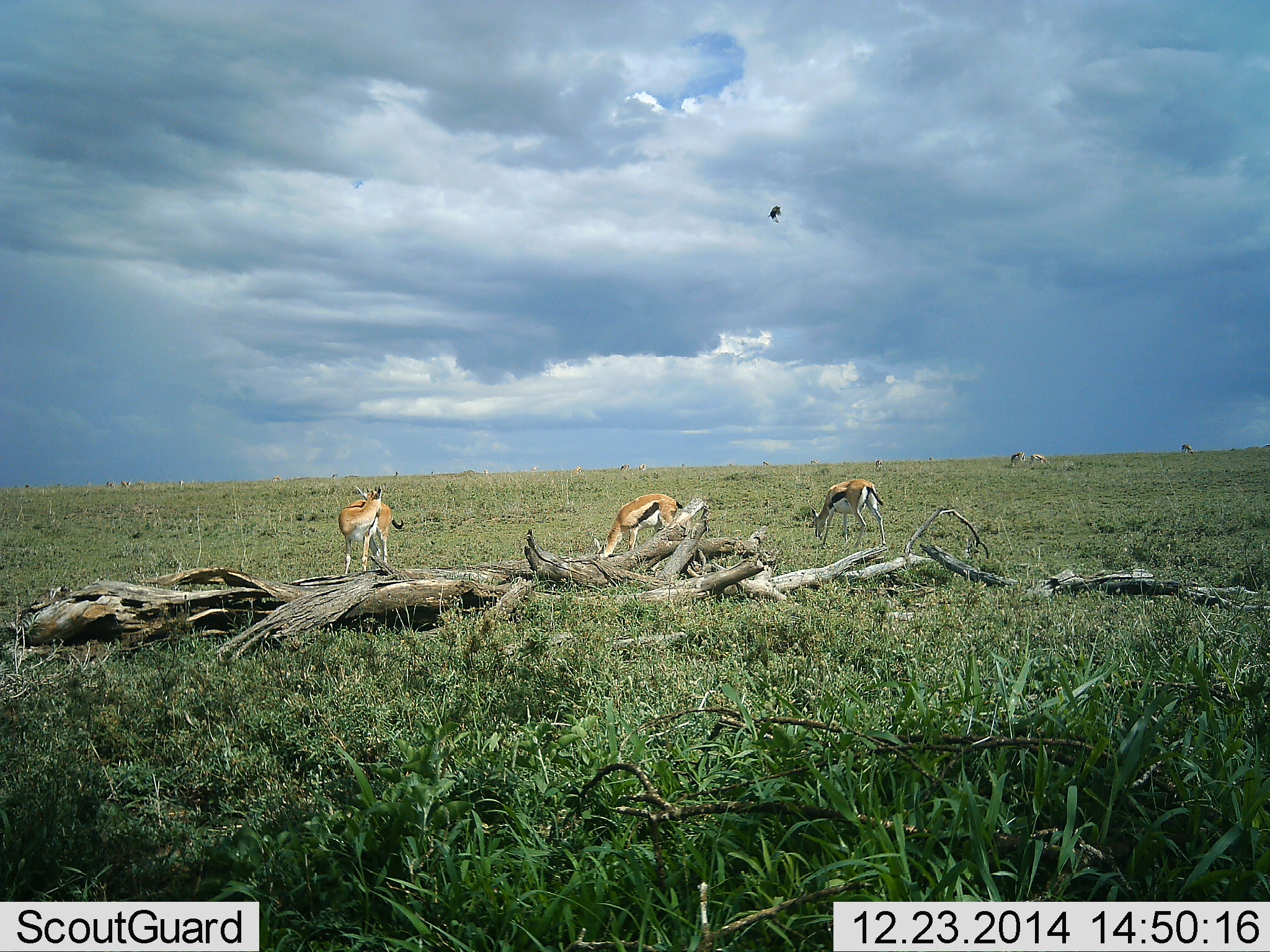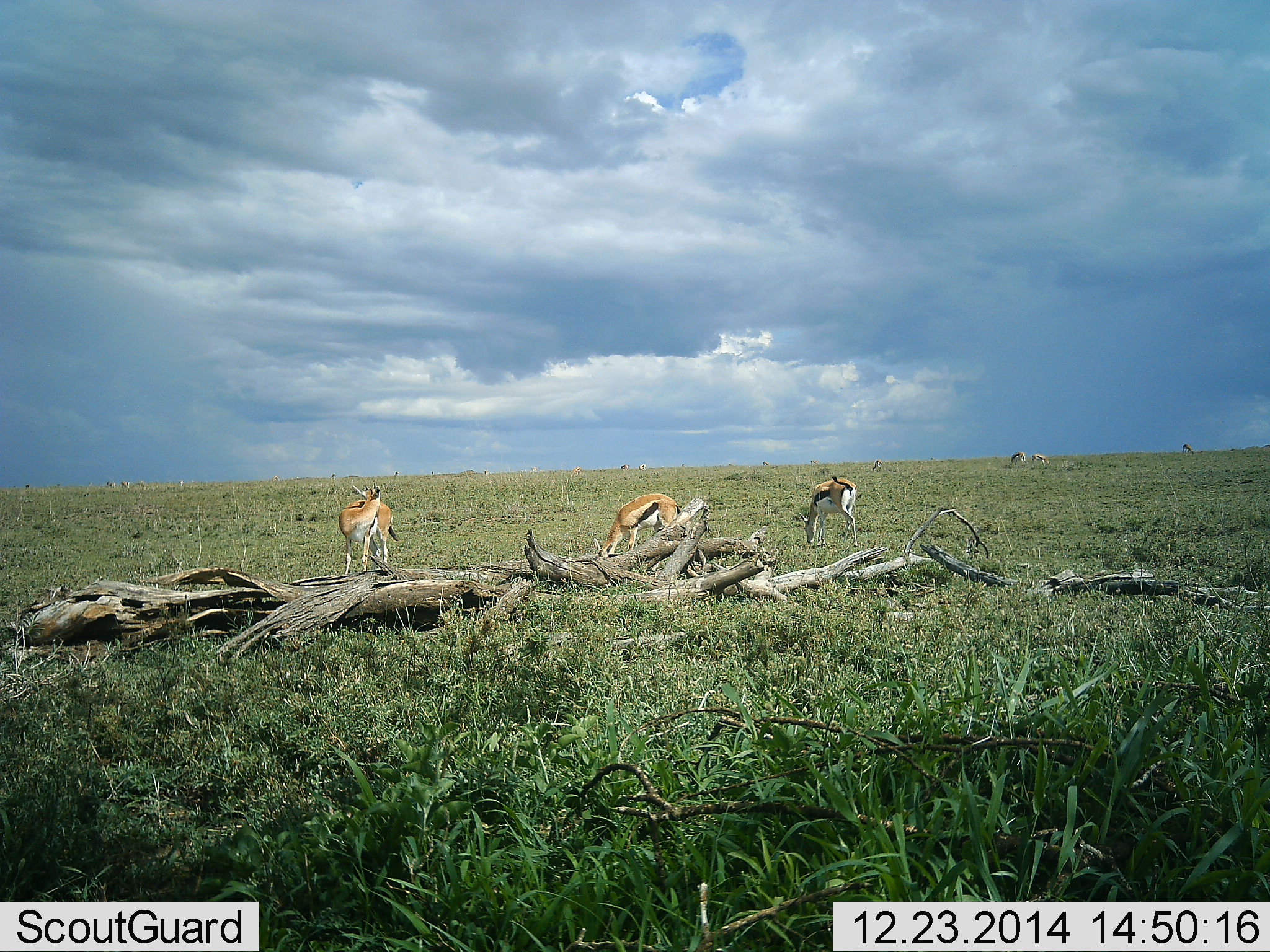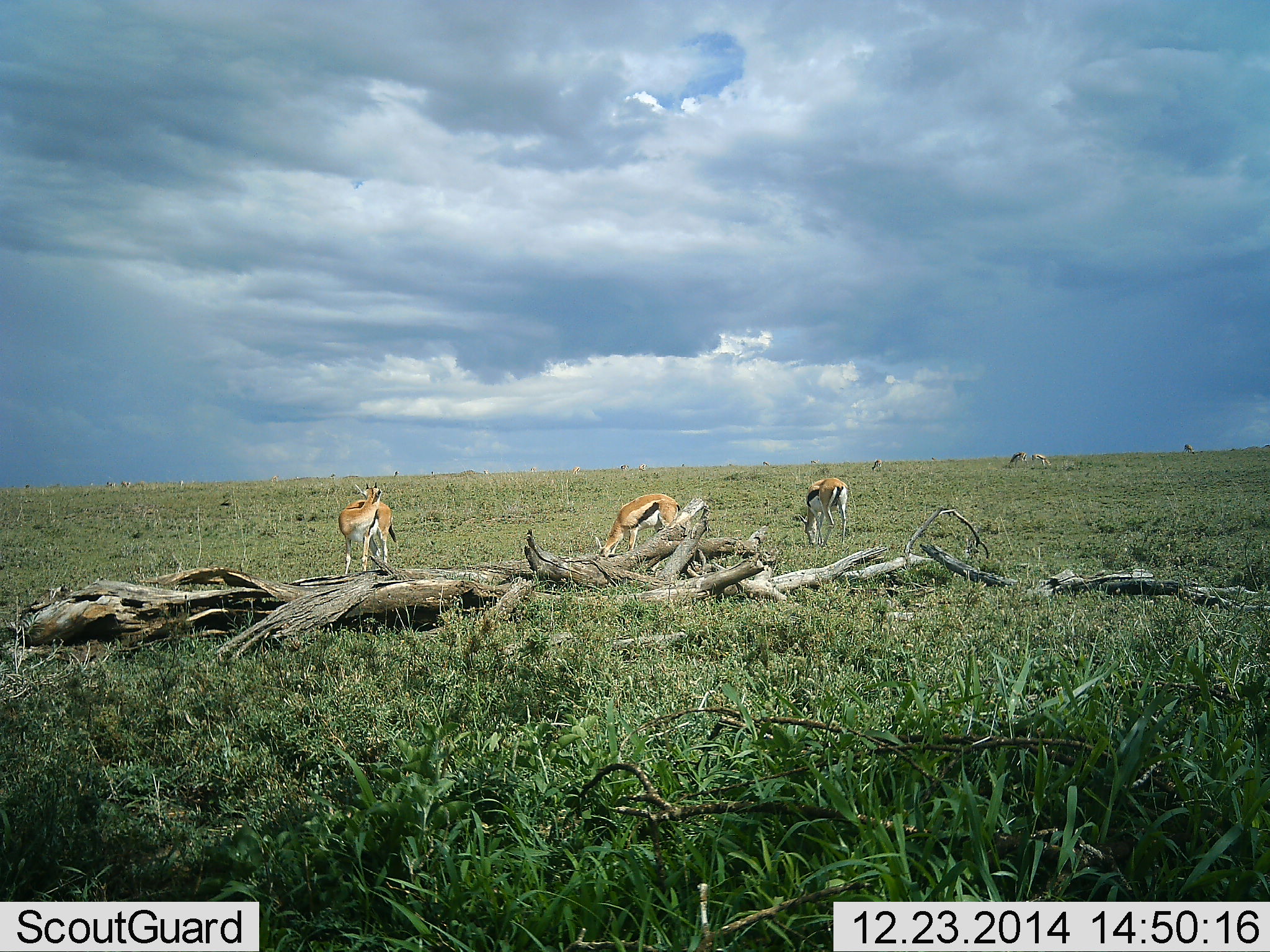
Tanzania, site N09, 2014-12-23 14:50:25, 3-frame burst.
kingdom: Animalia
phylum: Chordata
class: Mammalia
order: Artiodactyla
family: Bovidae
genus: Eudorcas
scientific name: Eudorcas thomsonii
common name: thomson's gazelle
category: gazellethomsons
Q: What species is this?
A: Gazellethomsons (thomson's gazelle) (Eudorcas thomsonii).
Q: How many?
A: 4.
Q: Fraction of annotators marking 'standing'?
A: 57%.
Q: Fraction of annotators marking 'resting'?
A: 0%.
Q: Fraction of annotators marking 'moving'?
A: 14%.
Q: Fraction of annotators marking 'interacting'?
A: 0%.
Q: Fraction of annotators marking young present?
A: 7%.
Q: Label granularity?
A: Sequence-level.